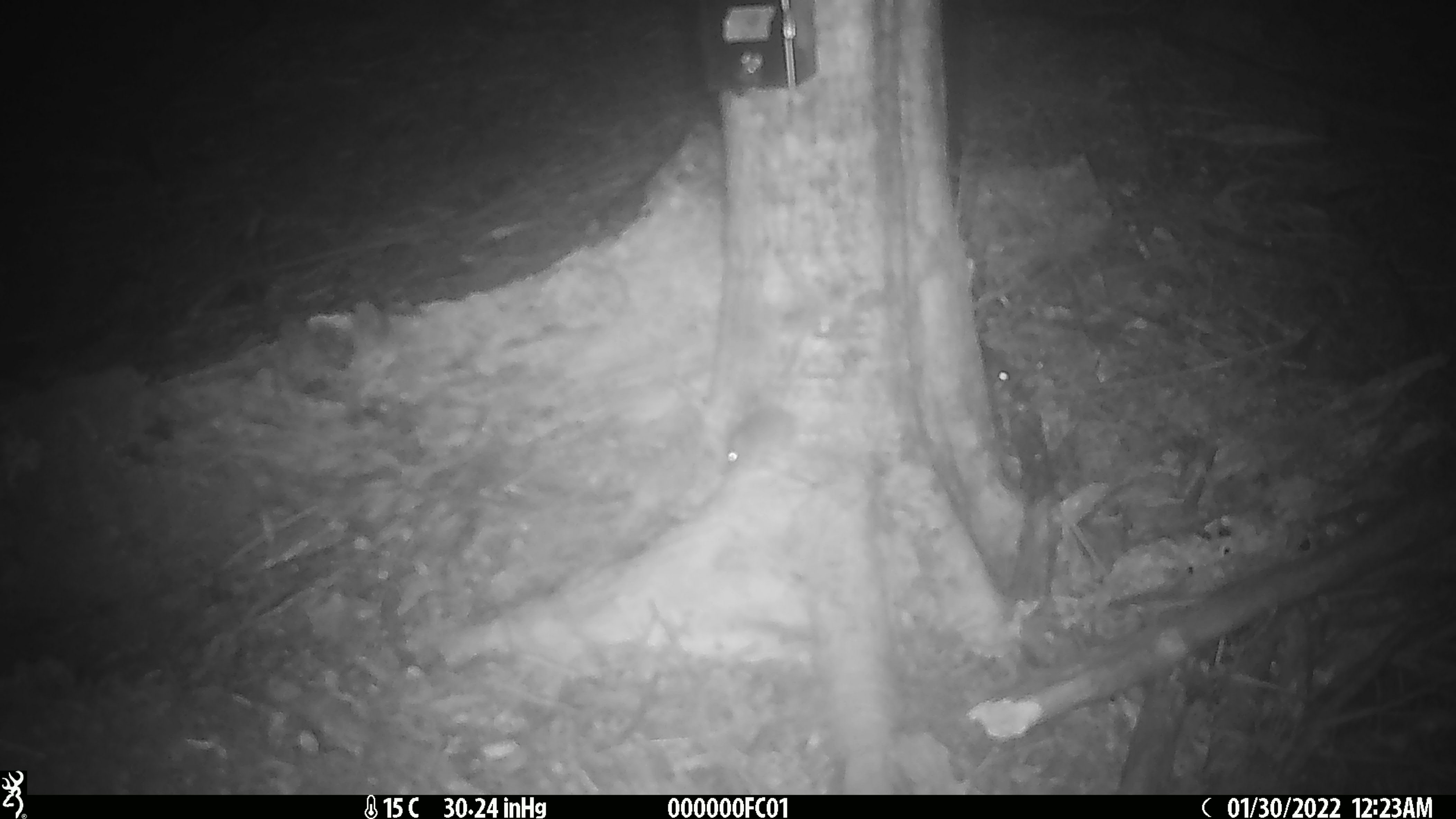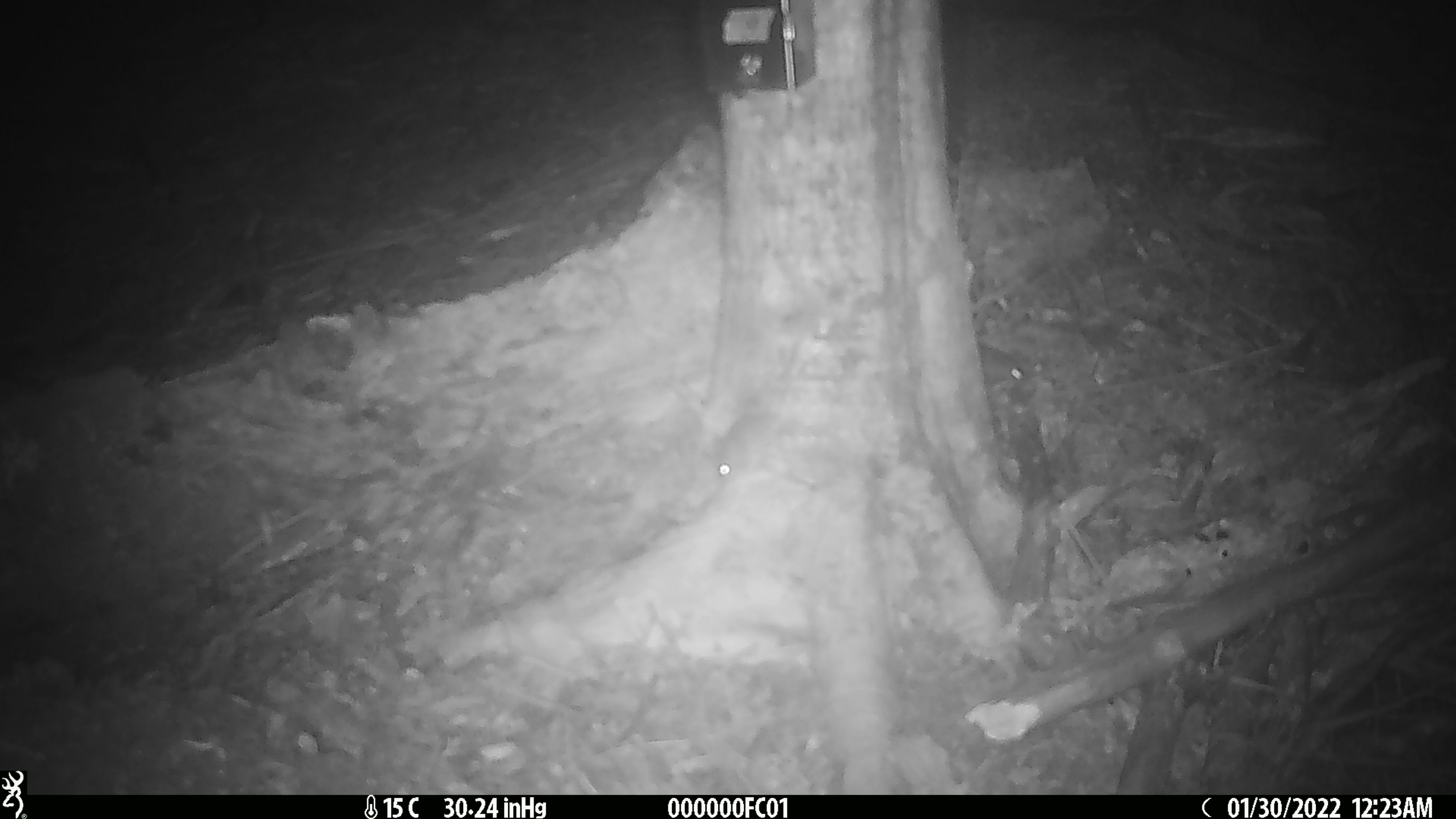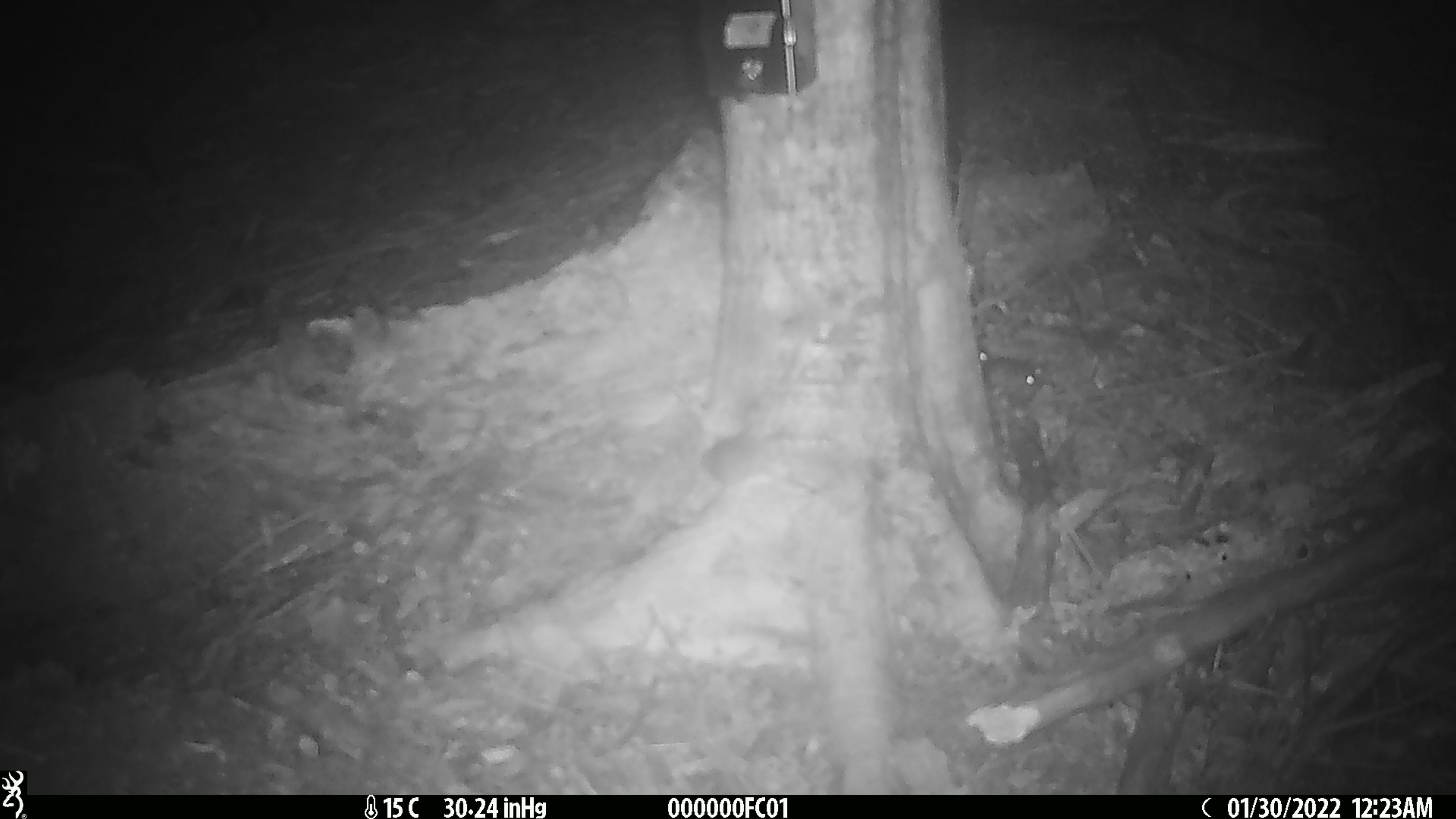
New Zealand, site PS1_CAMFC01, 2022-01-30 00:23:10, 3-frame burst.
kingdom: Animalia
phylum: Chordata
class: Mammalia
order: Rodentia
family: Muridae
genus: Mus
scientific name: Mus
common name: mouse